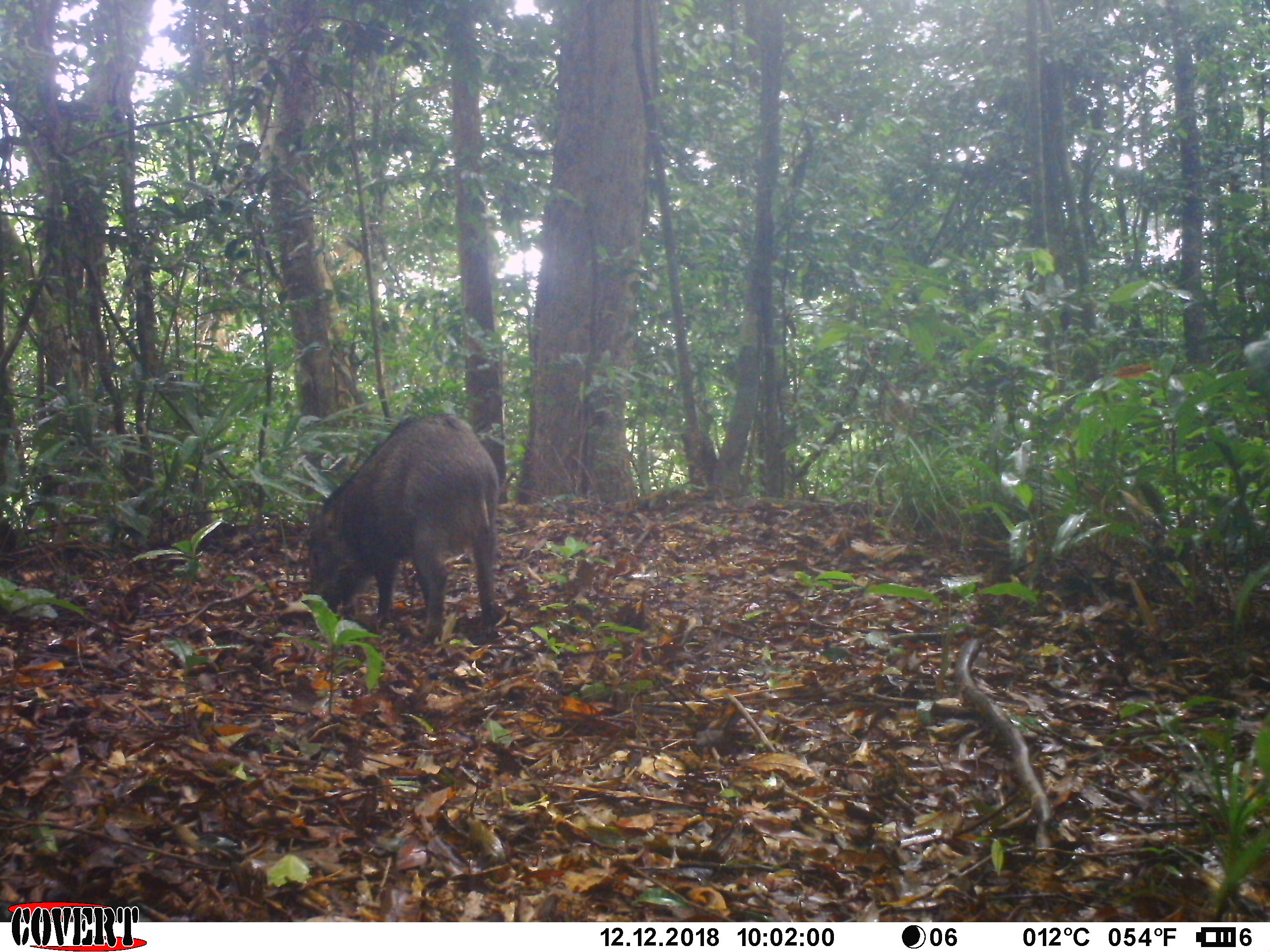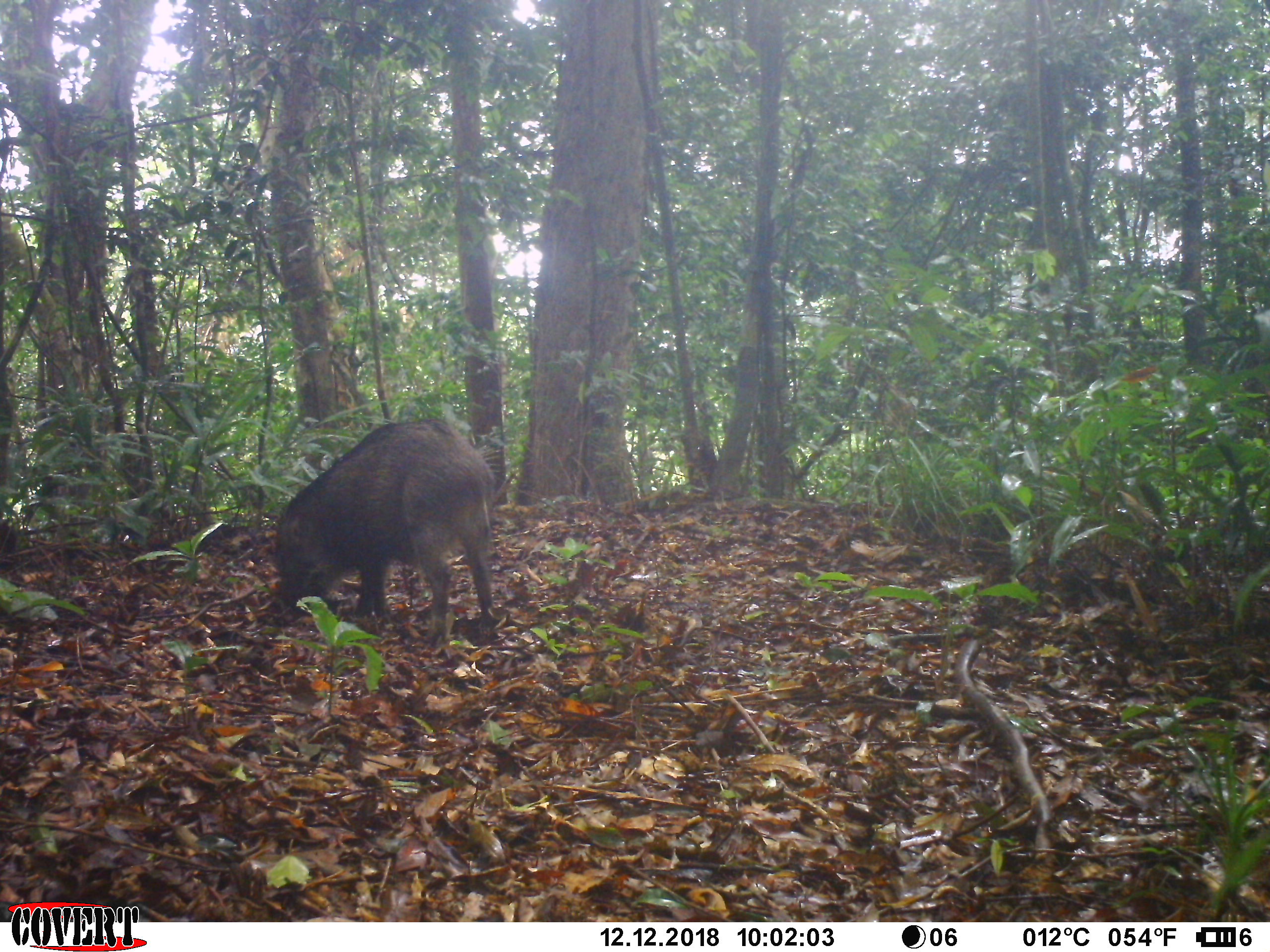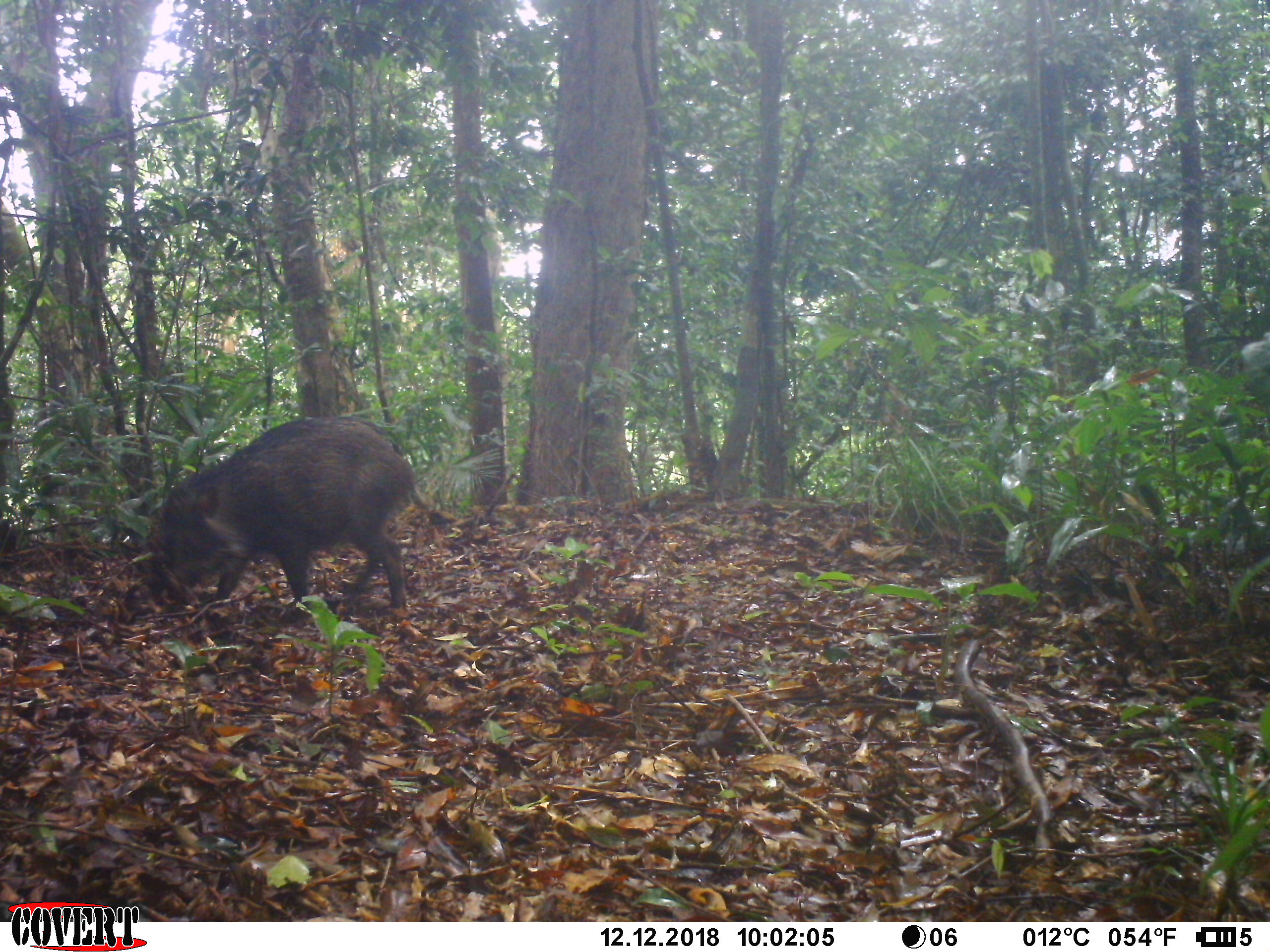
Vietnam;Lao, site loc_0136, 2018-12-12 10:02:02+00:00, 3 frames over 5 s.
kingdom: Animalia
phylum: Chordata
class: Mammalia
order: Artiodactyla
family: Suidae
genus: Sus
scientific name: Sus scrofa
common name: eurasian wild pig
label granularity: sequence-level